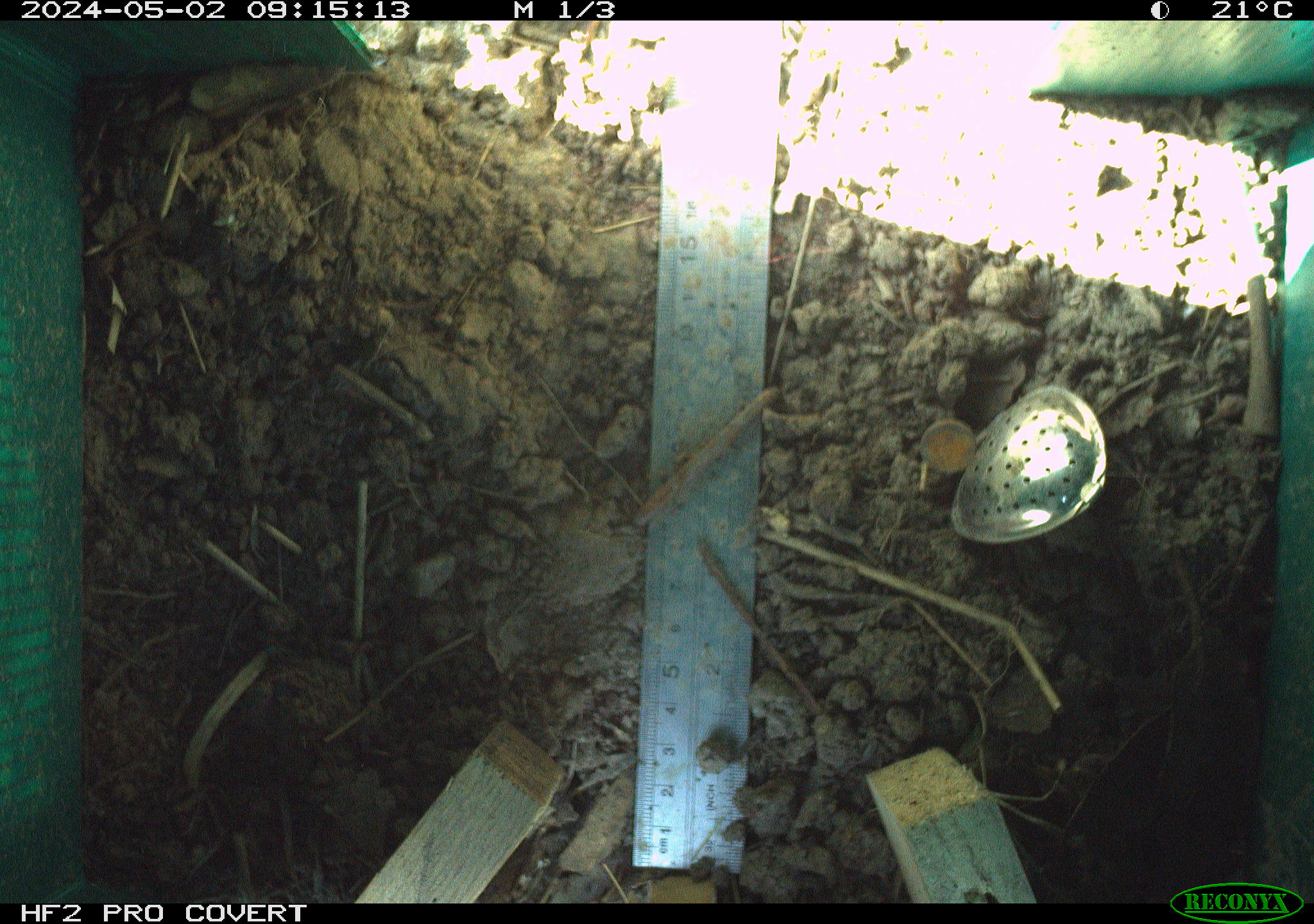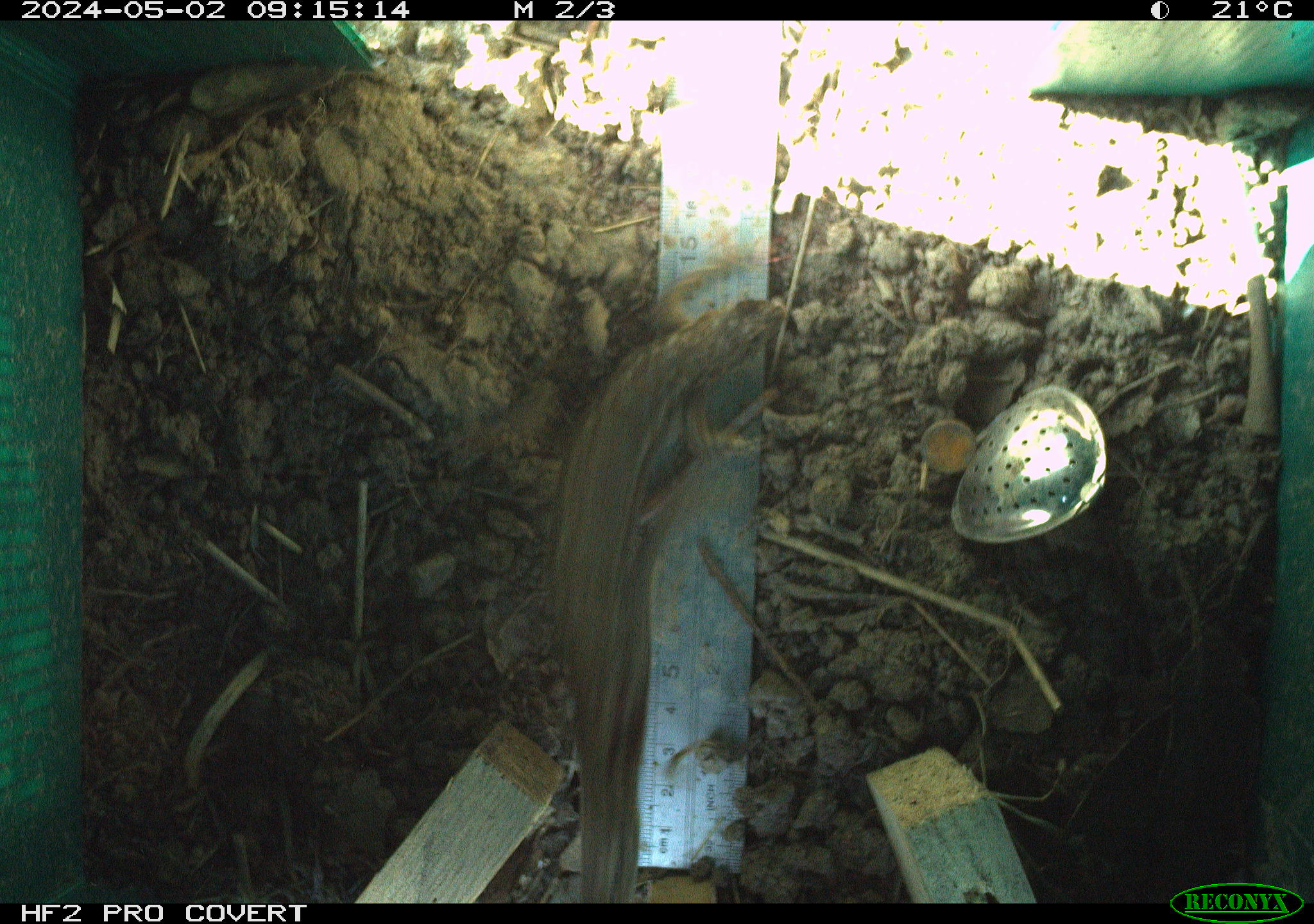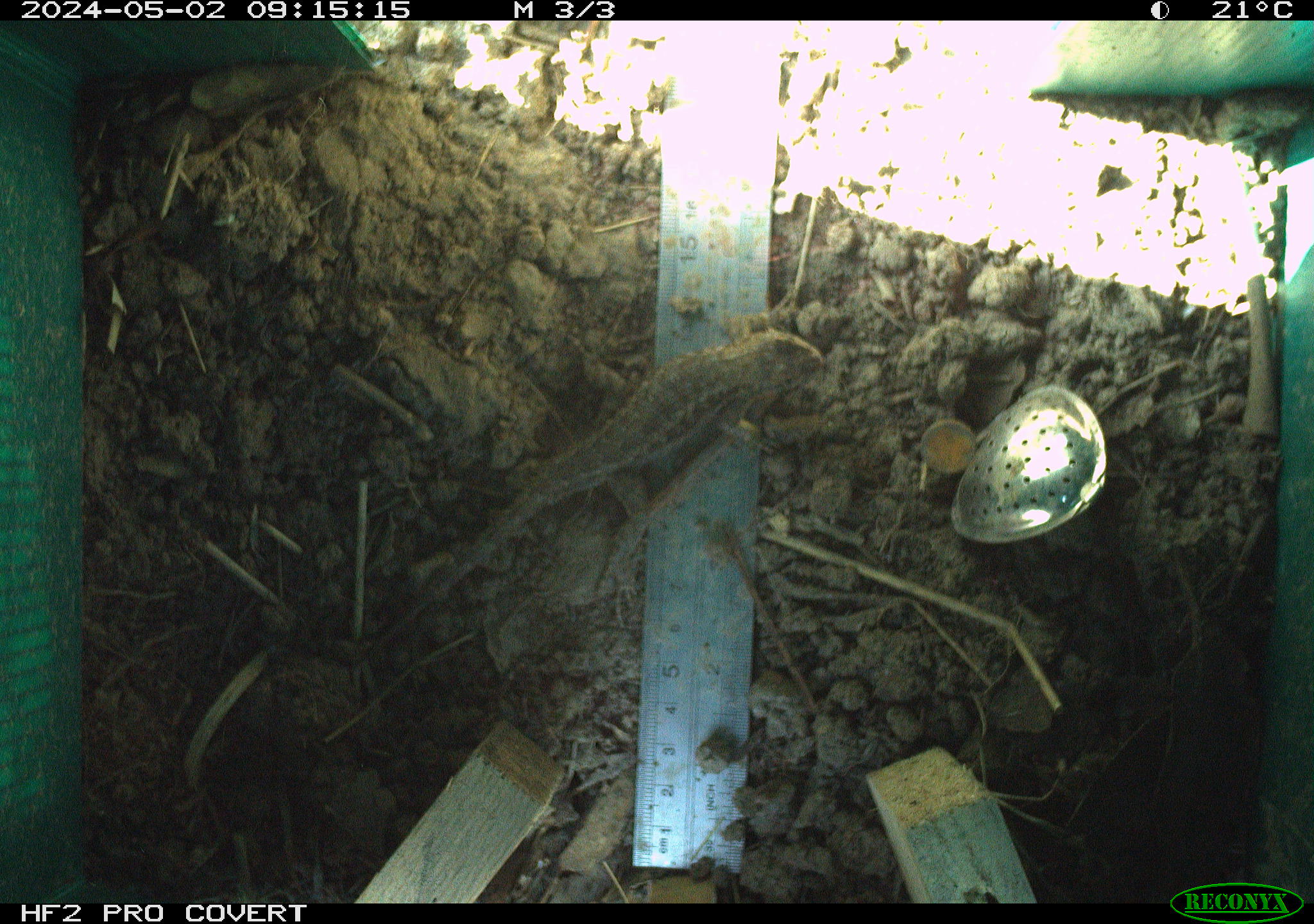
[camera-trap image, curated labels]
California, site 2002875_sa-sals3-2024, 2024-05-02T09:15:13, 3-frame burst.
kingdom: Animalia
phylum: Chordata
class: Reptilia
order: Squamata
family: Phrynosomatidae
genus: Sceloporus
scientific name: Sceloporus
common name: spiny lizards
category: sceloporus species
Sceloporus species (spiny lizards) (Sceloporus).